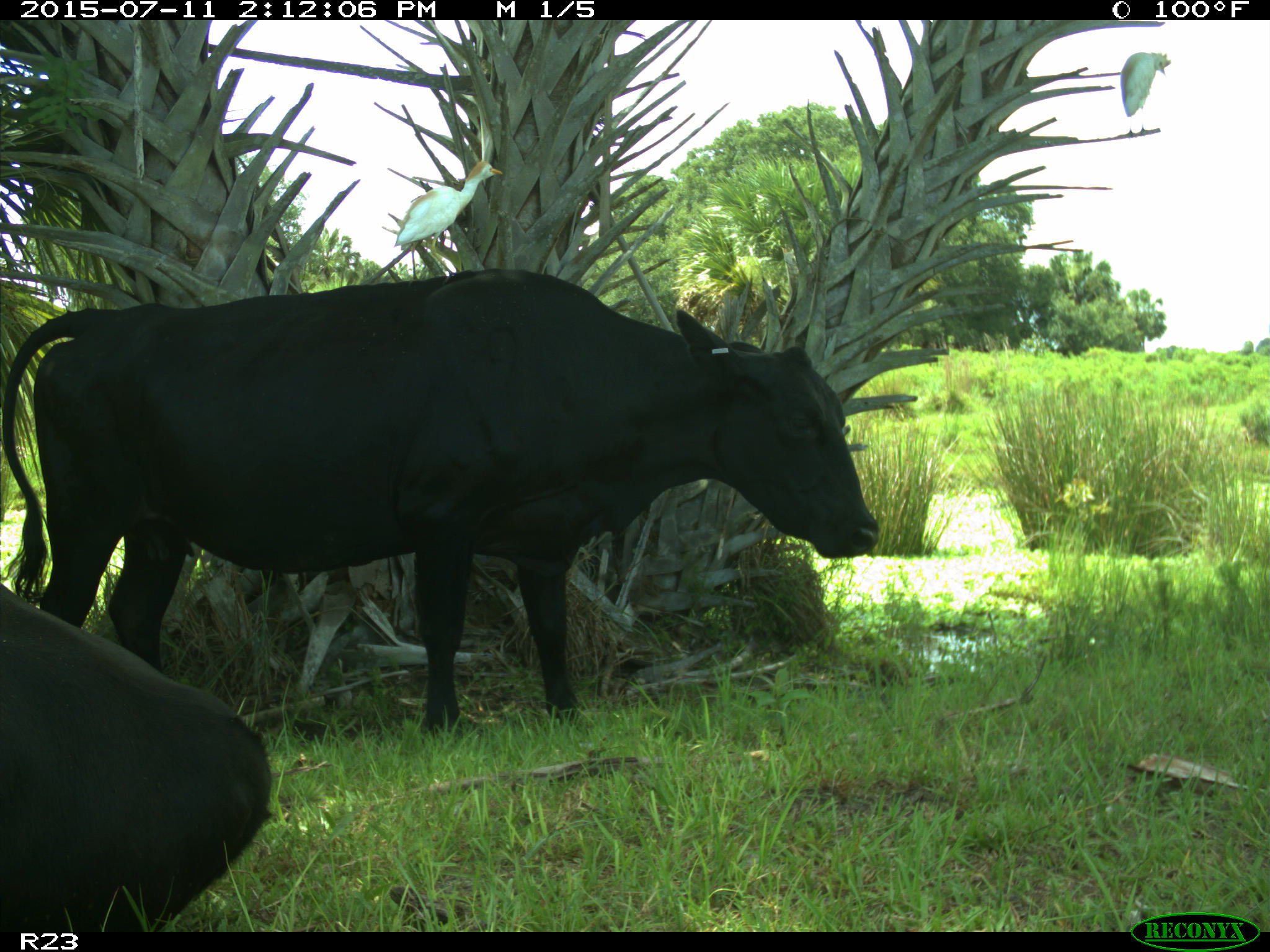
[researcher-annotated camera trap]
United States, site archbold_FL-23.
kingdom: Animalia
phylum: Chordata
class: Mammalia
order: Artiodactyla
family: Bovidae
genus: Bos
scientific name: Bos taurus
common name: domestic cow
Bos taurus (domestic cow).